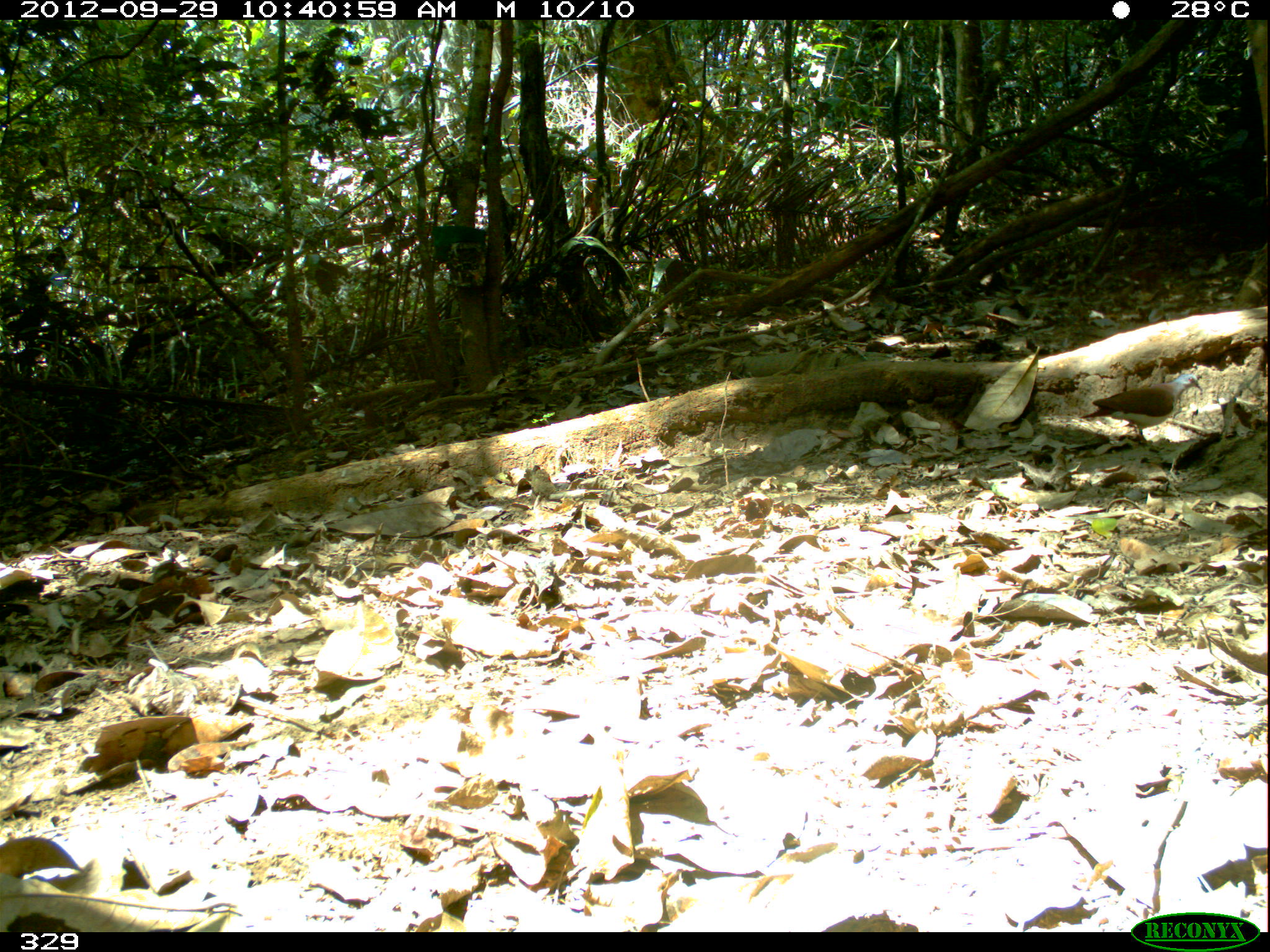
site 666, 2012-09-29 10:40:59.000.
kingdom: Animalia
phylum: Chordata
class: Aves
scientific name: Aves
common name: bird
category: unknown bird